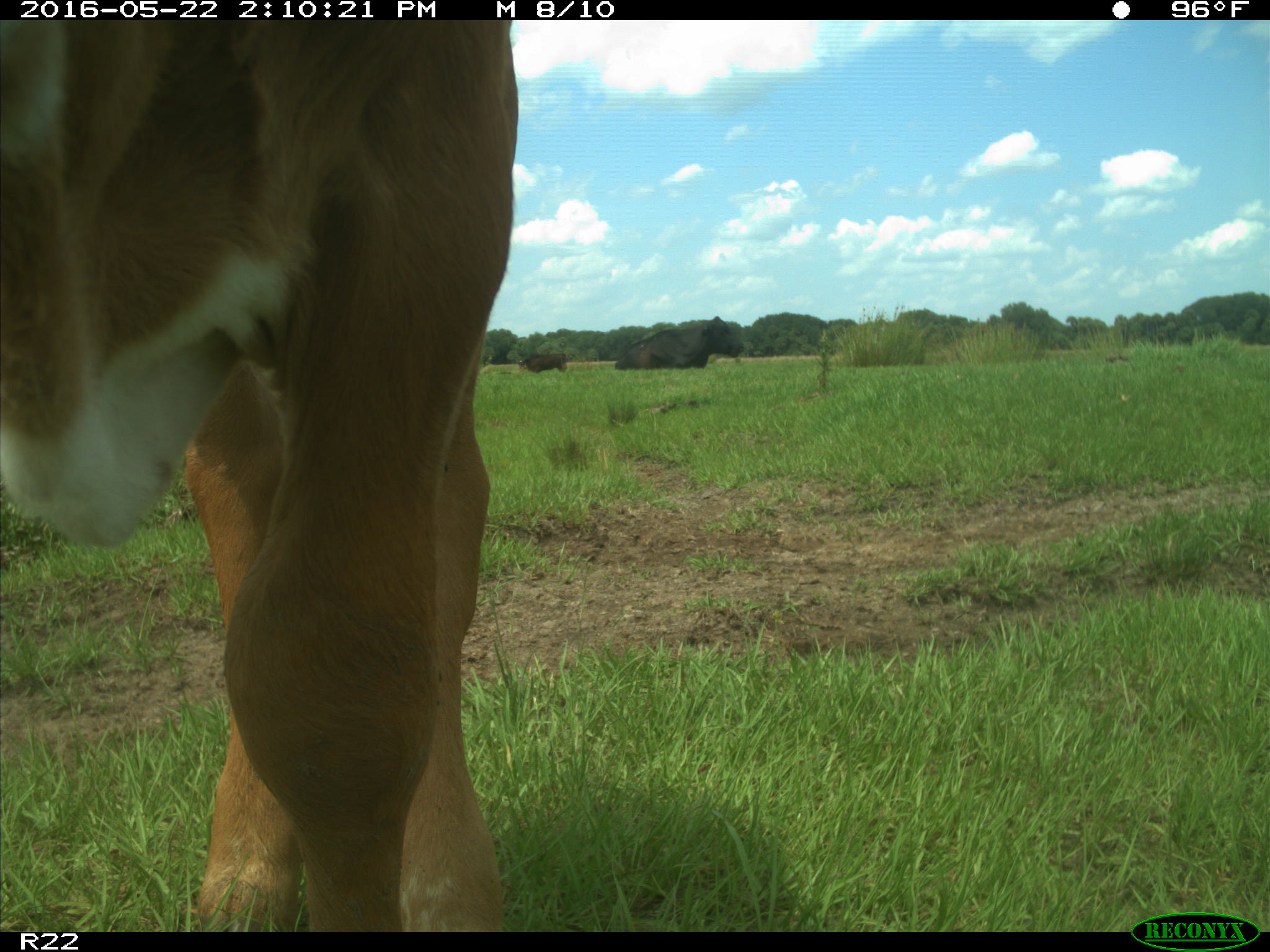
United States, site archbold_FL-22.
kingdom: Animalia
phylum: Chordata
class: Mammalia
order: Artiodactyla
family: Bovidae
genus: Bos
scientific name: Bos taurus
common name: domestic cow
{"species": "Bos taurus (domestic cow)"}